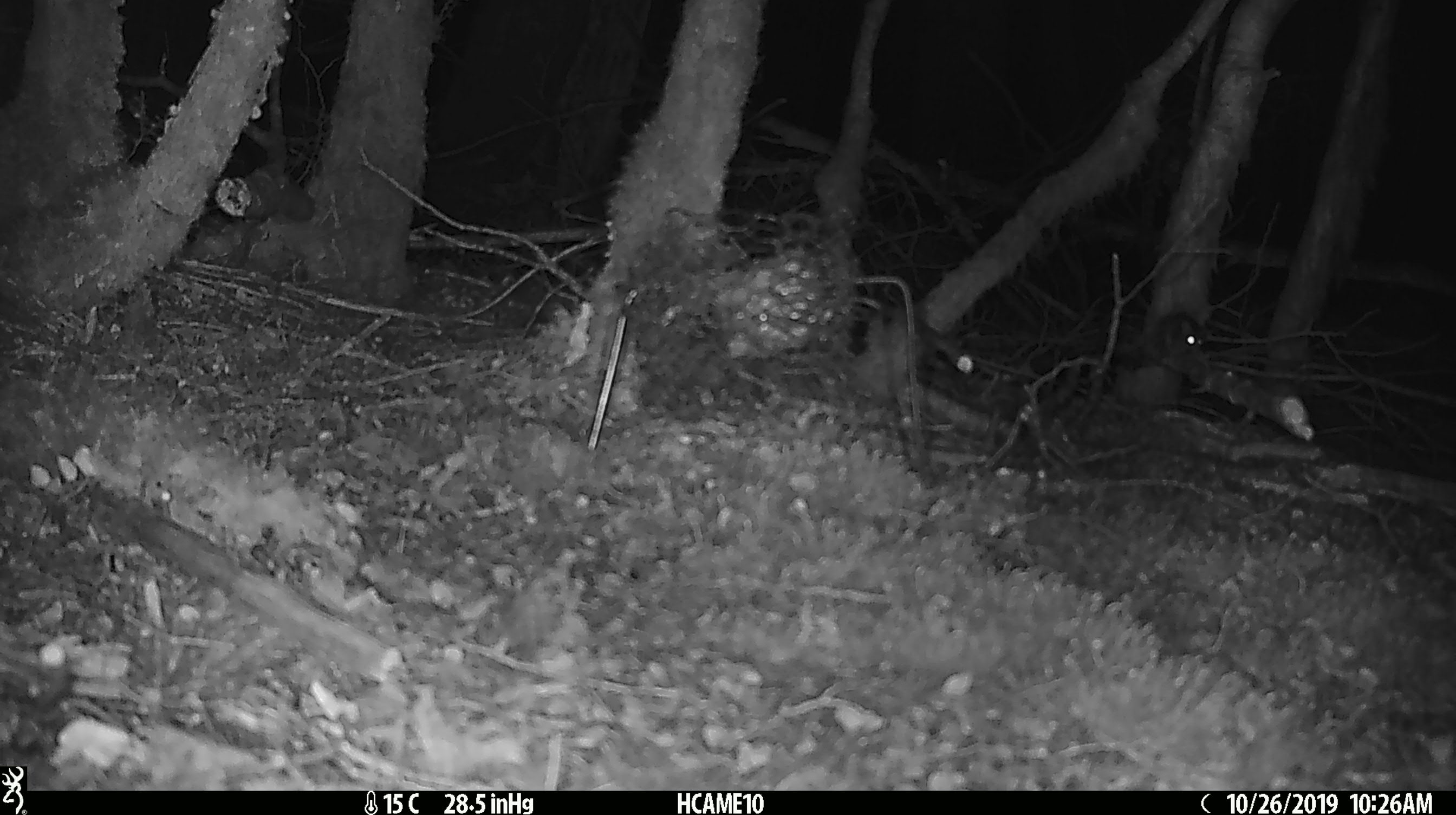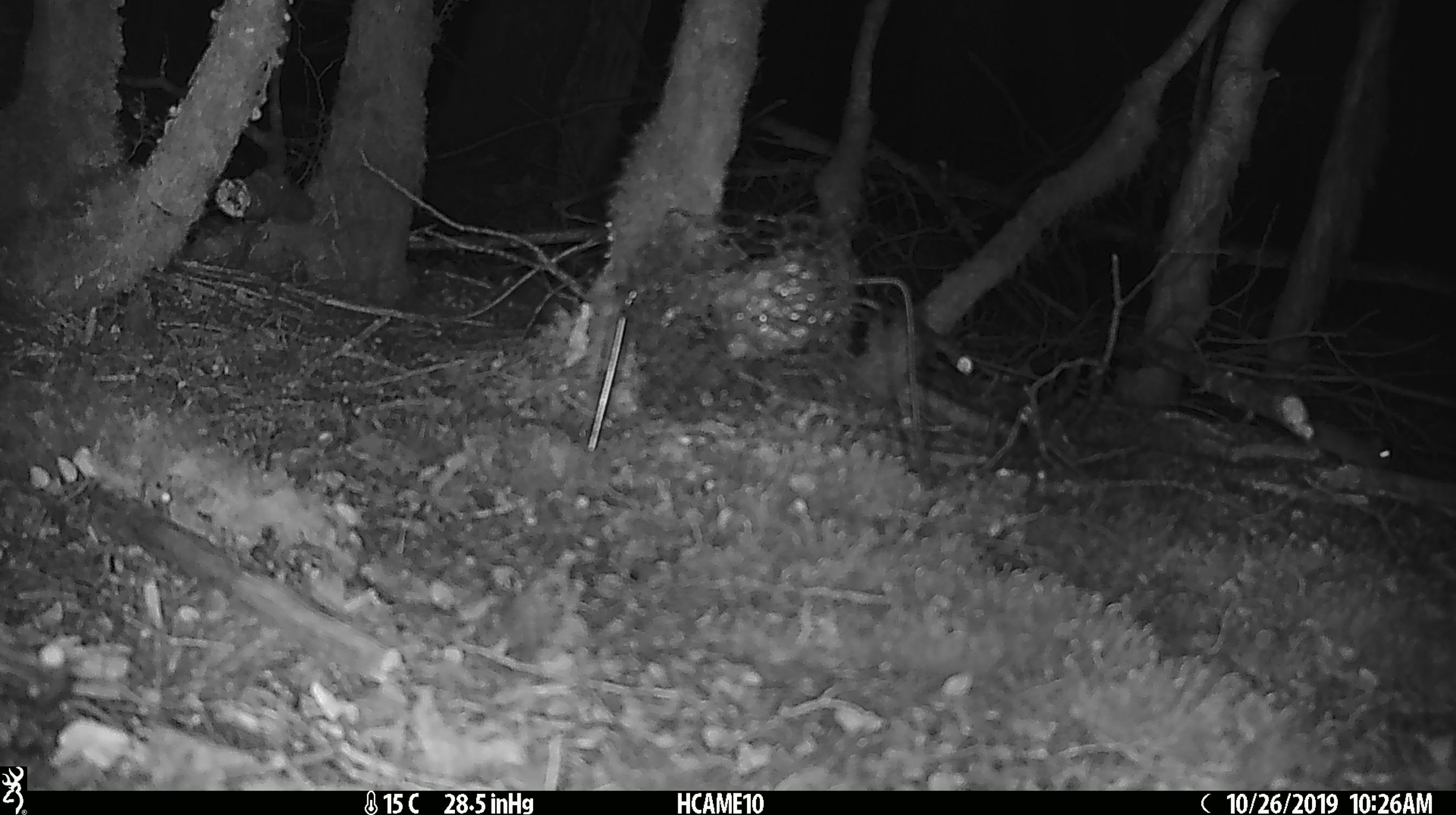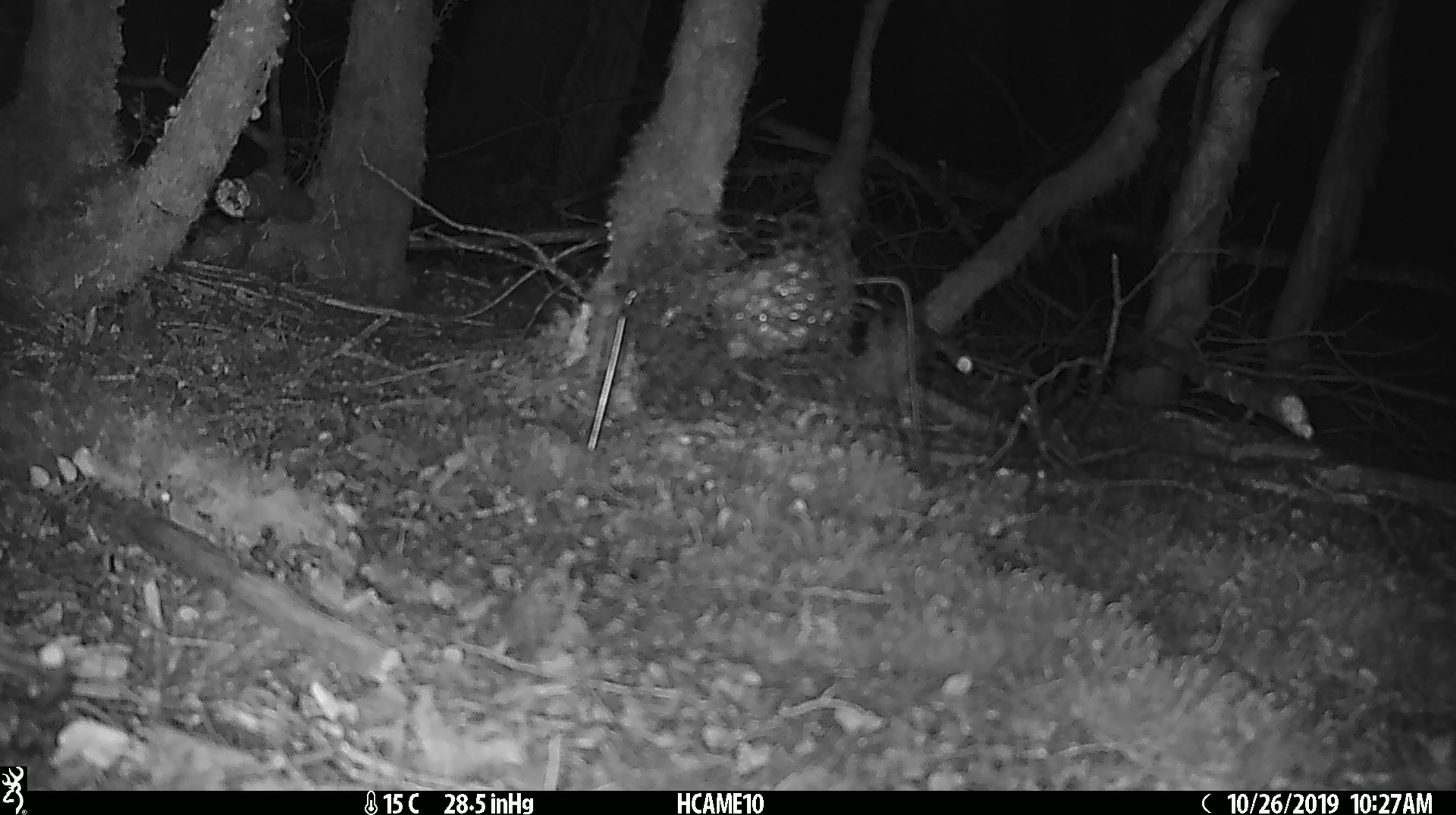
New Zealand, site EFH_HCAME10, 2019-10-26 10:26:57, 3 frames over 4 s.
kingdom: Animalia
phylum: Chordata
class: Mammalia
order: Rodentia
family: Muridae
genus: Mus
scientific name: Mus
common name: mouse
Mouse (Mus).